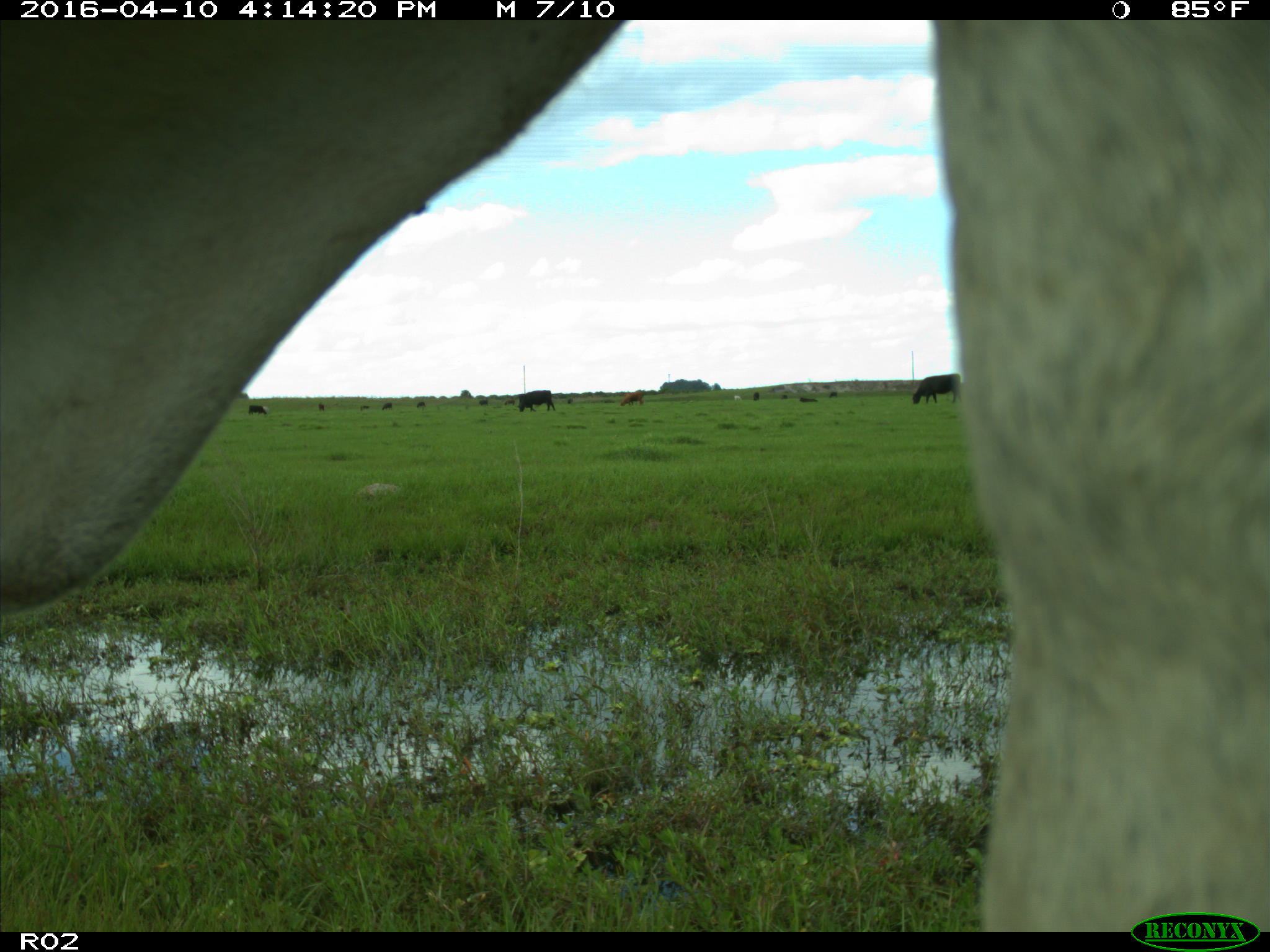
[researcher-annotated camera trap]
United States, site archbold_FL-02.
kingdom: Animalia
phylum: Chordata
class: Mammalia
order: Artiodactyla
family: Bovidae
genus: Bos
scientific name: Bos taurus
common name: domestic cow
Bos taurus (domestic cow).